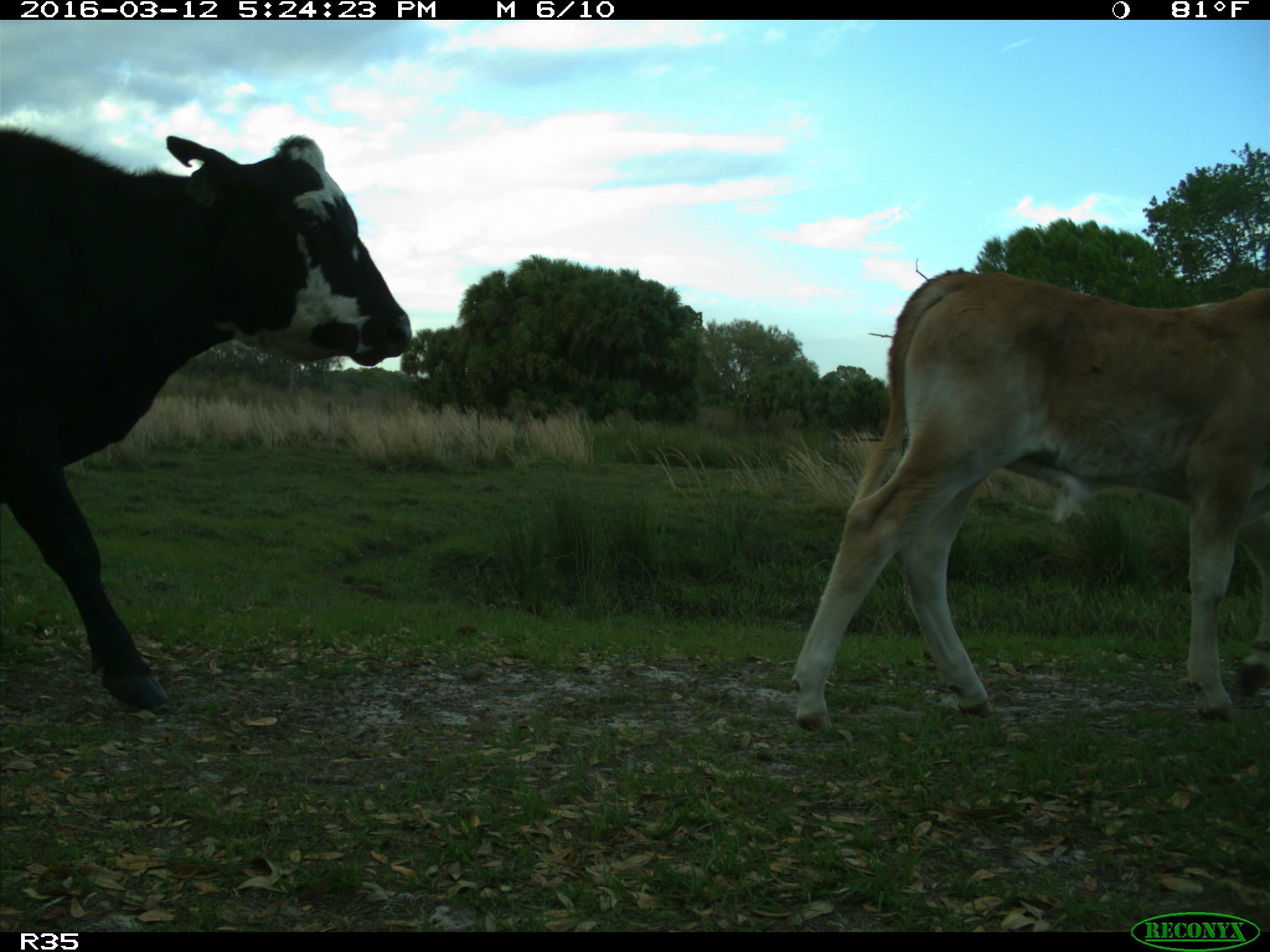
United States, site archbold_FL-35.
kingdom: Animalia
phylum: Chordata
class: Mammalia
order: Artiodactyla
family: Bovidae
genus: Bos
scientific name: Bos taurus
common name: domestic cow